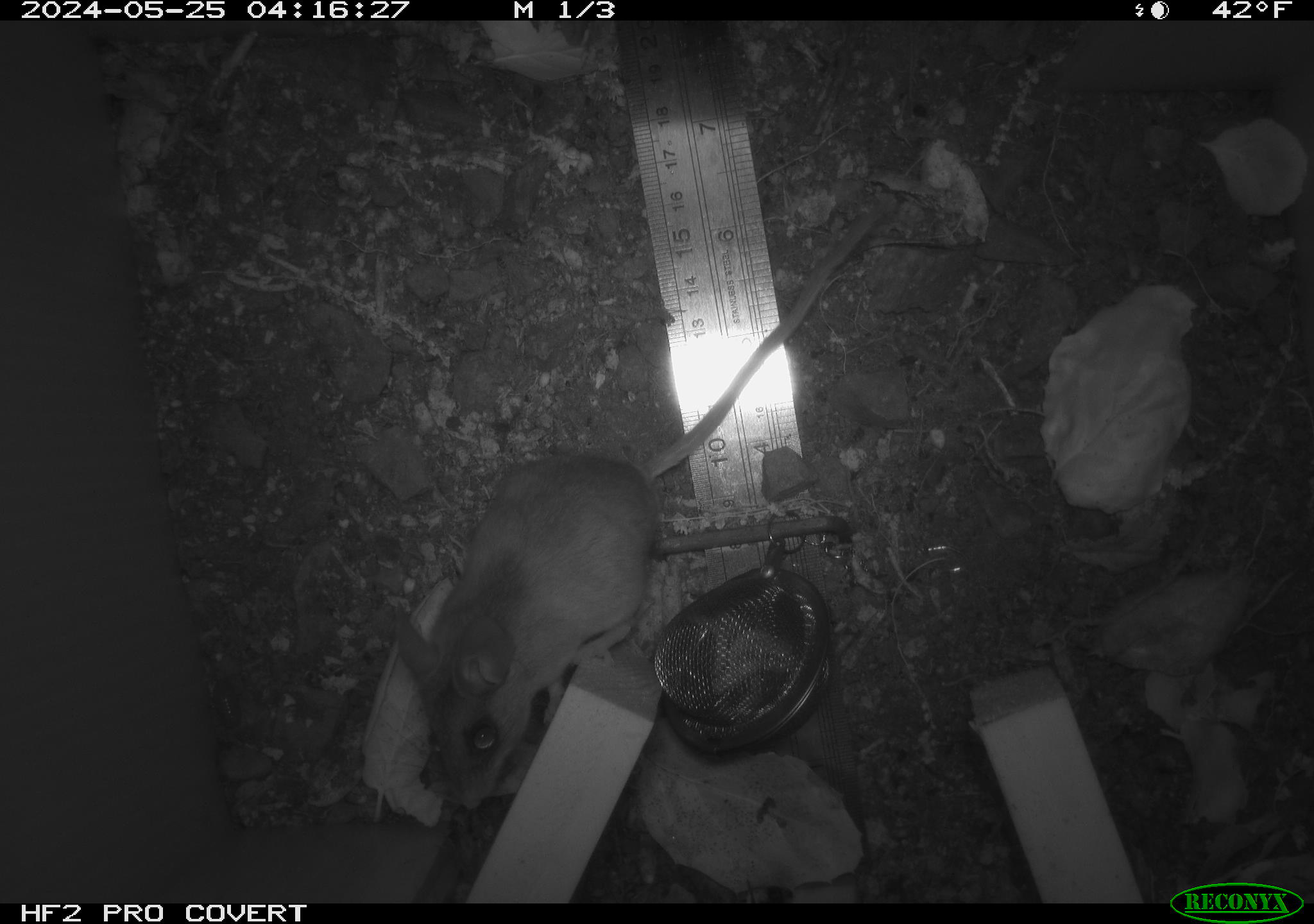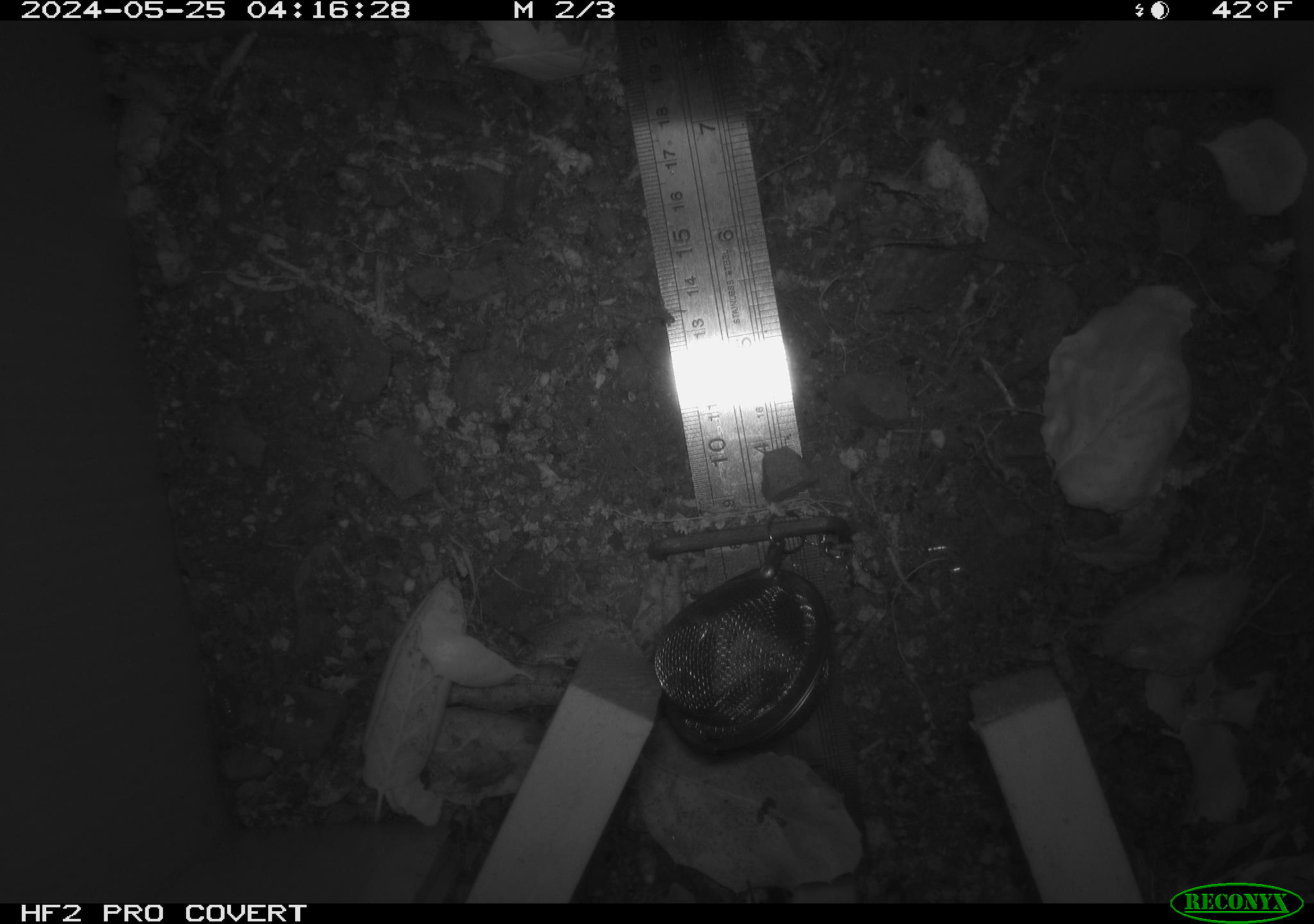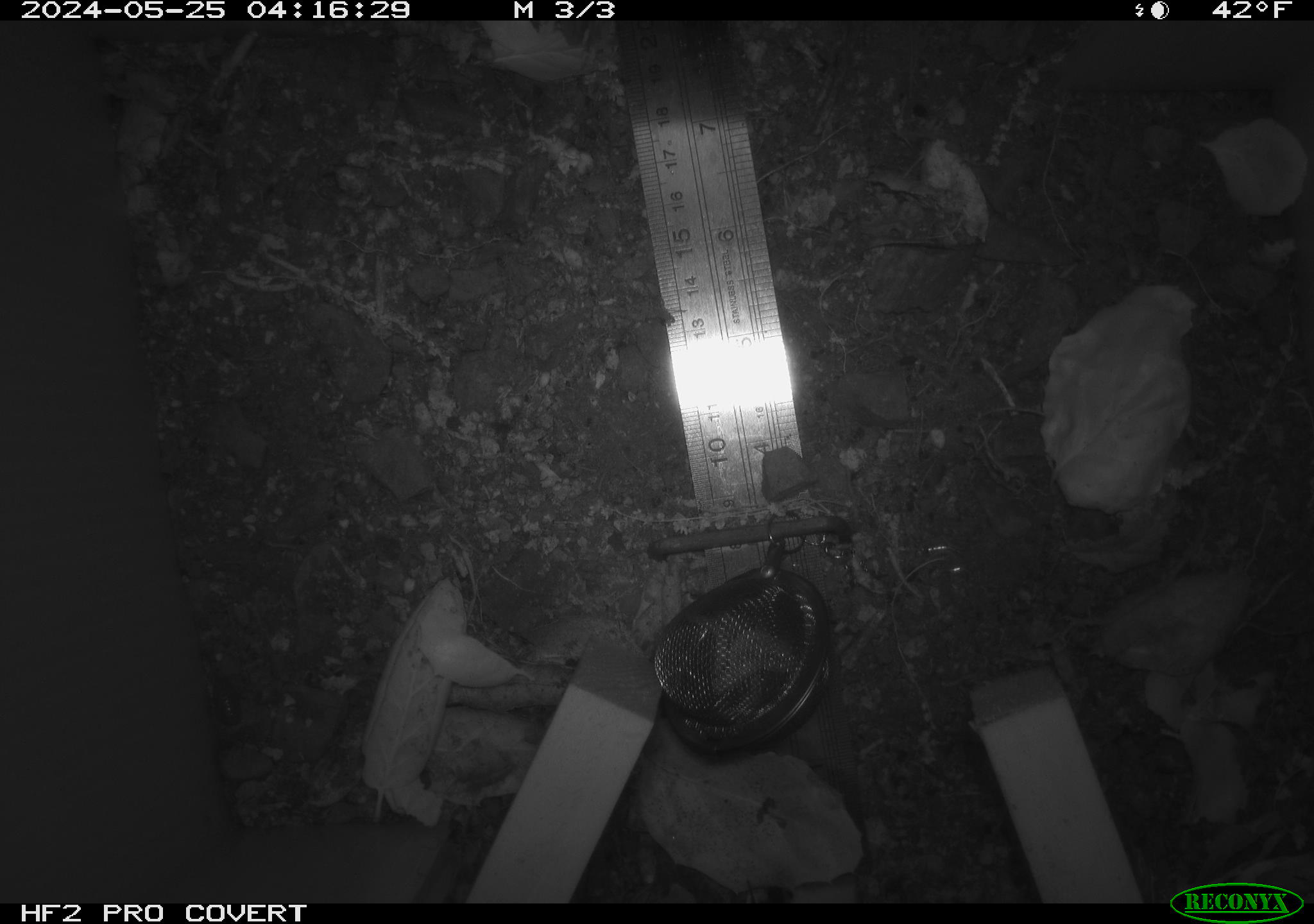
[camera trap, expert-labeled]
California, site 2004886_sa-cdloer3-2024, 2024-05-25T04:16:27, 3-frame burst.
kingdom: Animalia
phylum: Chordata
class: Mammalia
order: Rodentia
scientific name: Rodentia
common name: rodent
Rodent (Rodentia).